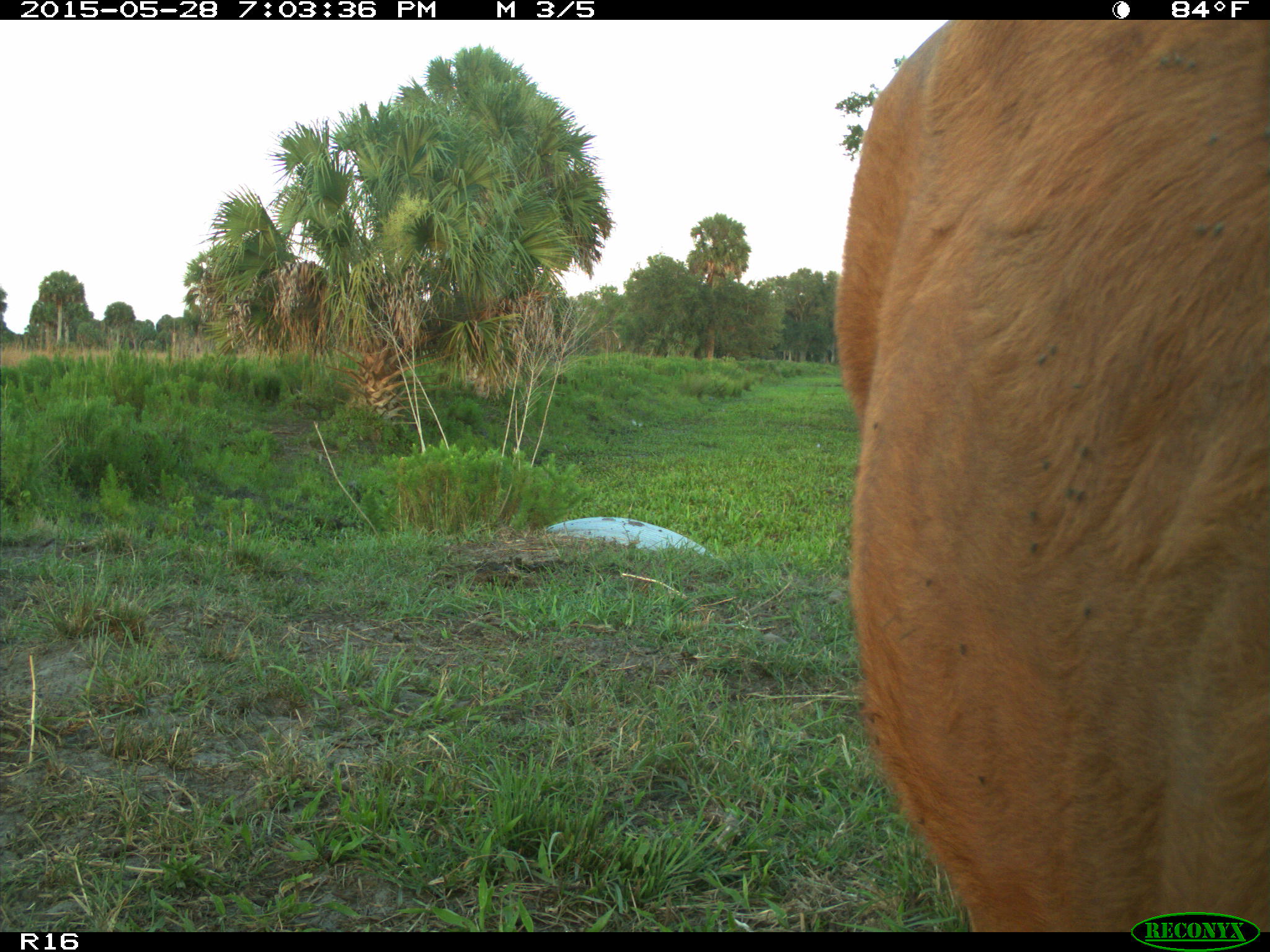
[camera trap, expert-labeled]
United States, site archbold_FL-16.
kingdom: Animalia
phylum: Chordata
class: Mammalia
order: Artiodactyla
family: Bovidae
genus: Bos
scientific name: Bos taurus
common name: domestic cow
Bos taurus (domestic cow).